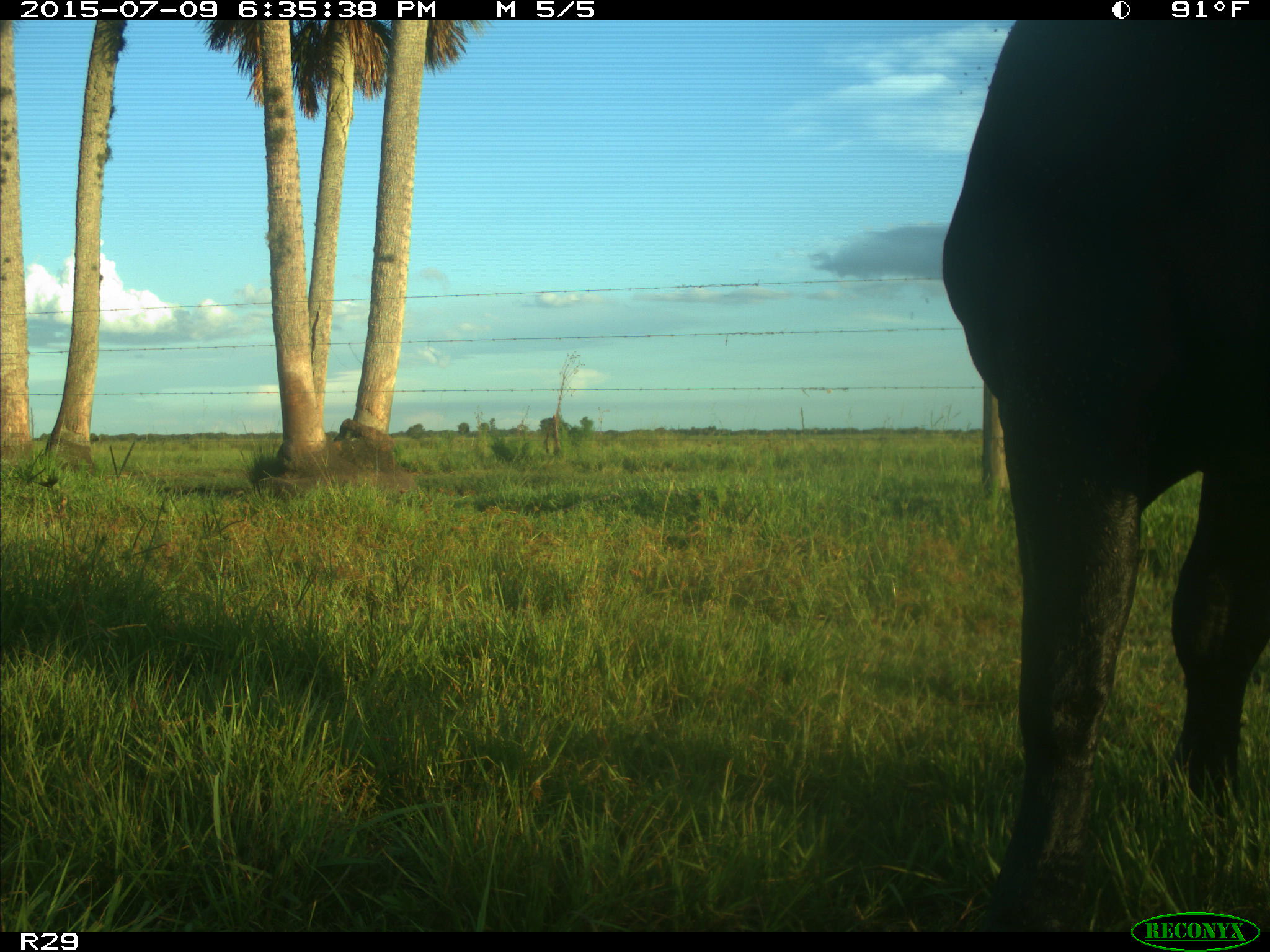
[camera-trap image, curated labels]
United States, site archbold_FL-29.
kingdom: Animalia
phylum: Chordata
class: Mammalia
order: Artiodactyla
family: Bovidae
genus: Bos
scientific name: Bos taurus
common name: domestic cow